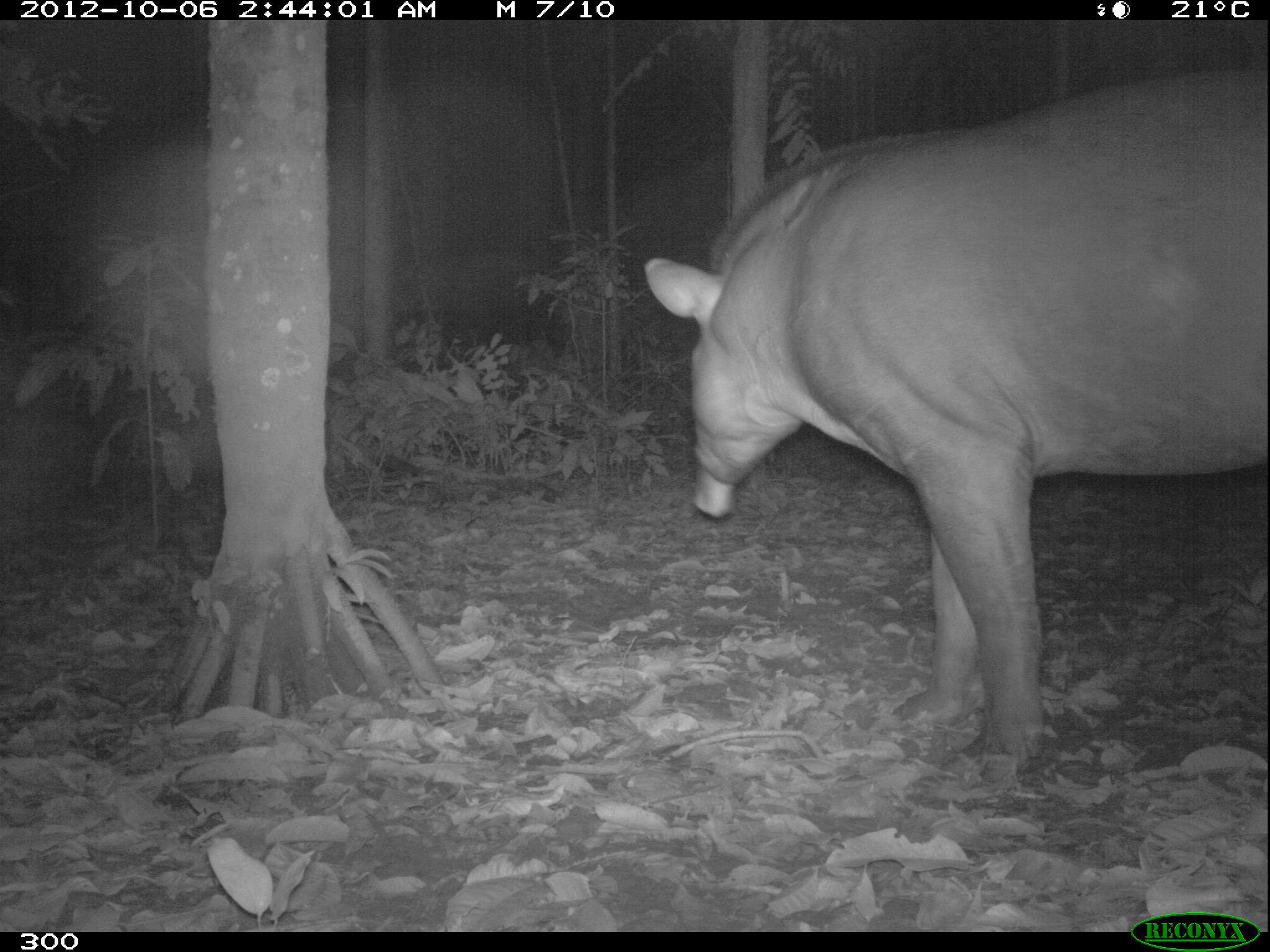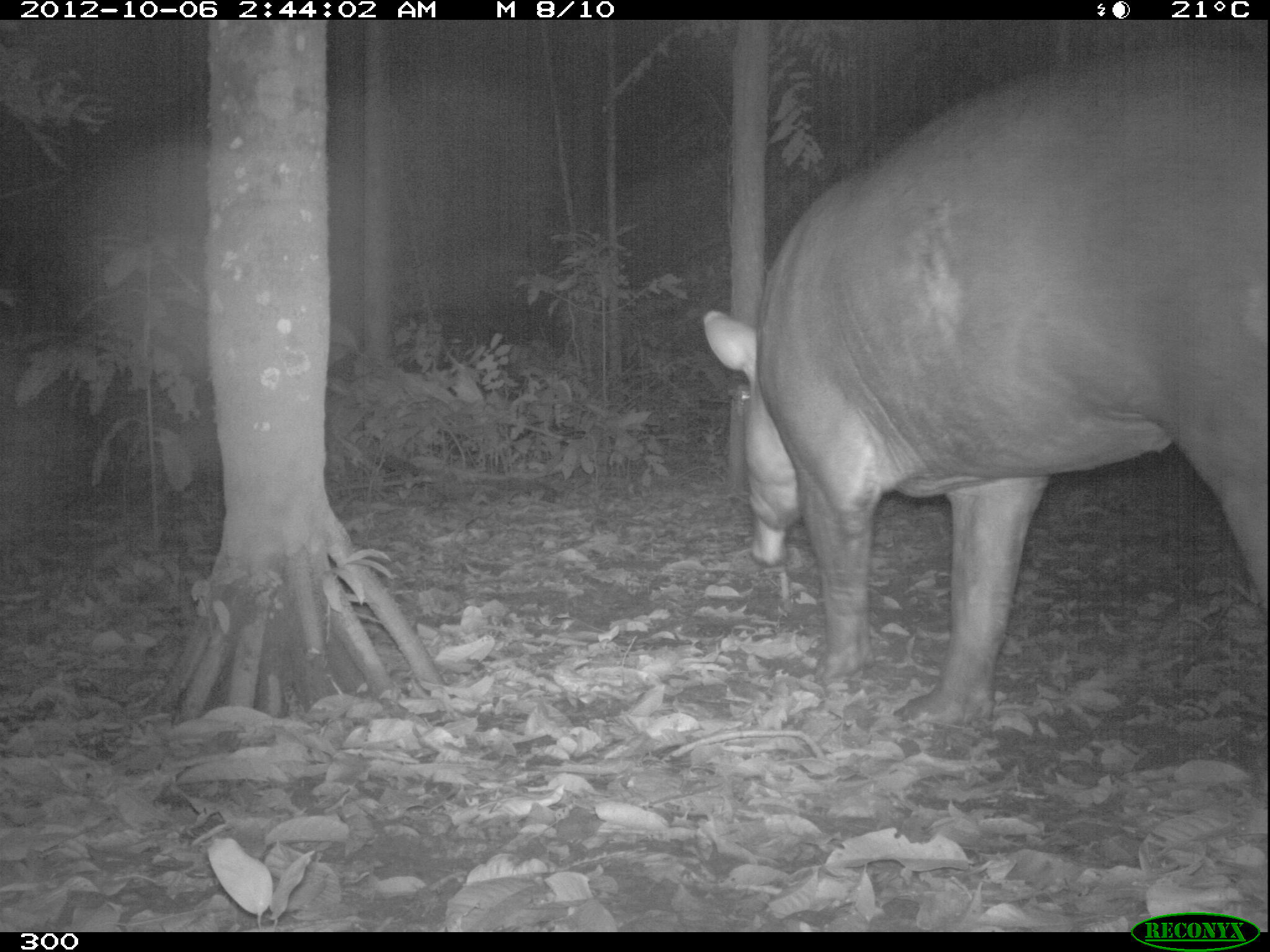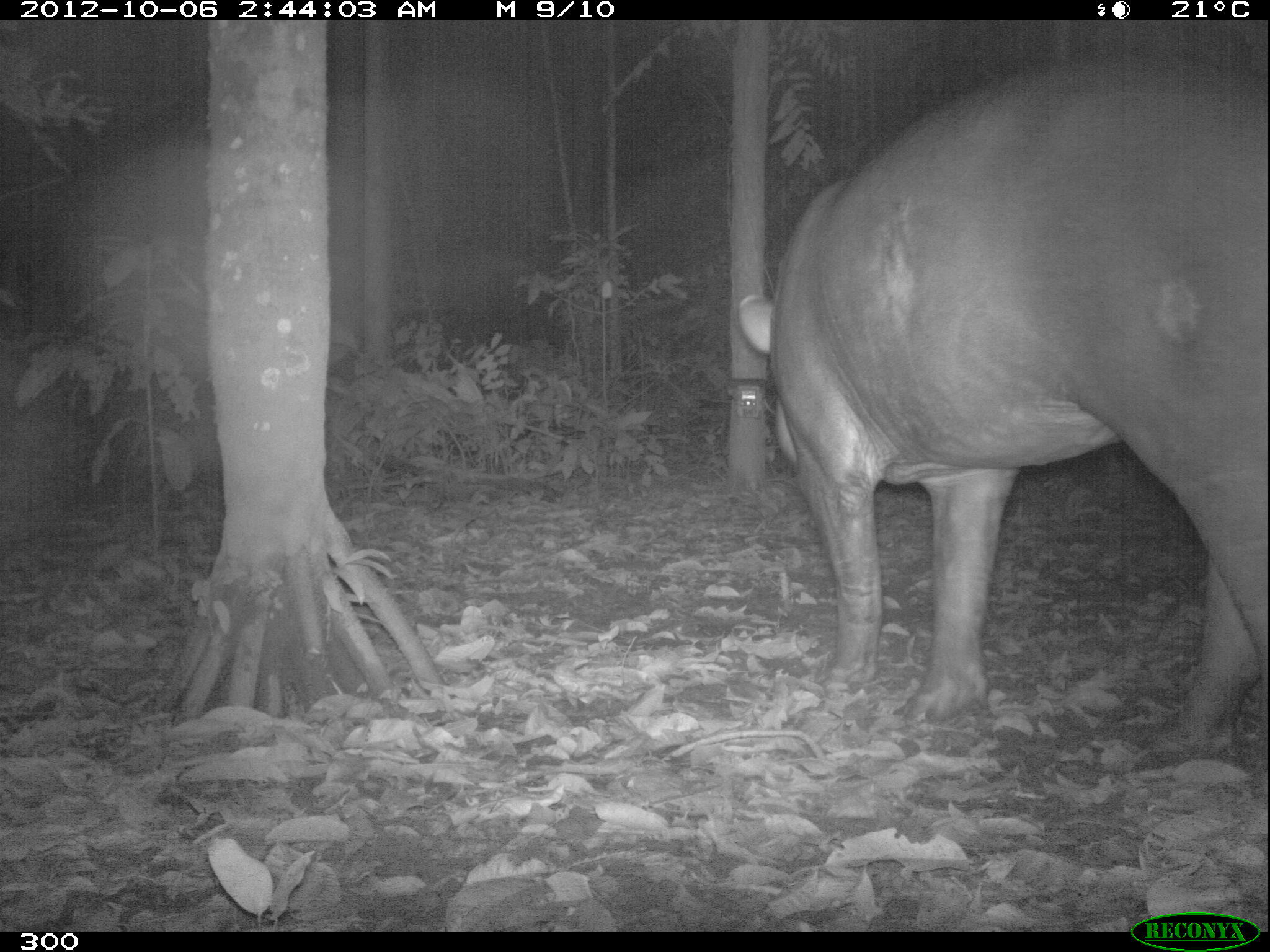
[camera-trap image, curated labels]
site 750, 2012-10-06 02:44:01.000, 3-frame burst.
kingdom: Animalia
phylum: Chordata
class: Mammalia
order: Perissodactyla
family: Tapiridae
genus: Tapirus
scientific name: Tapirus terrestris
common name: south american tapir